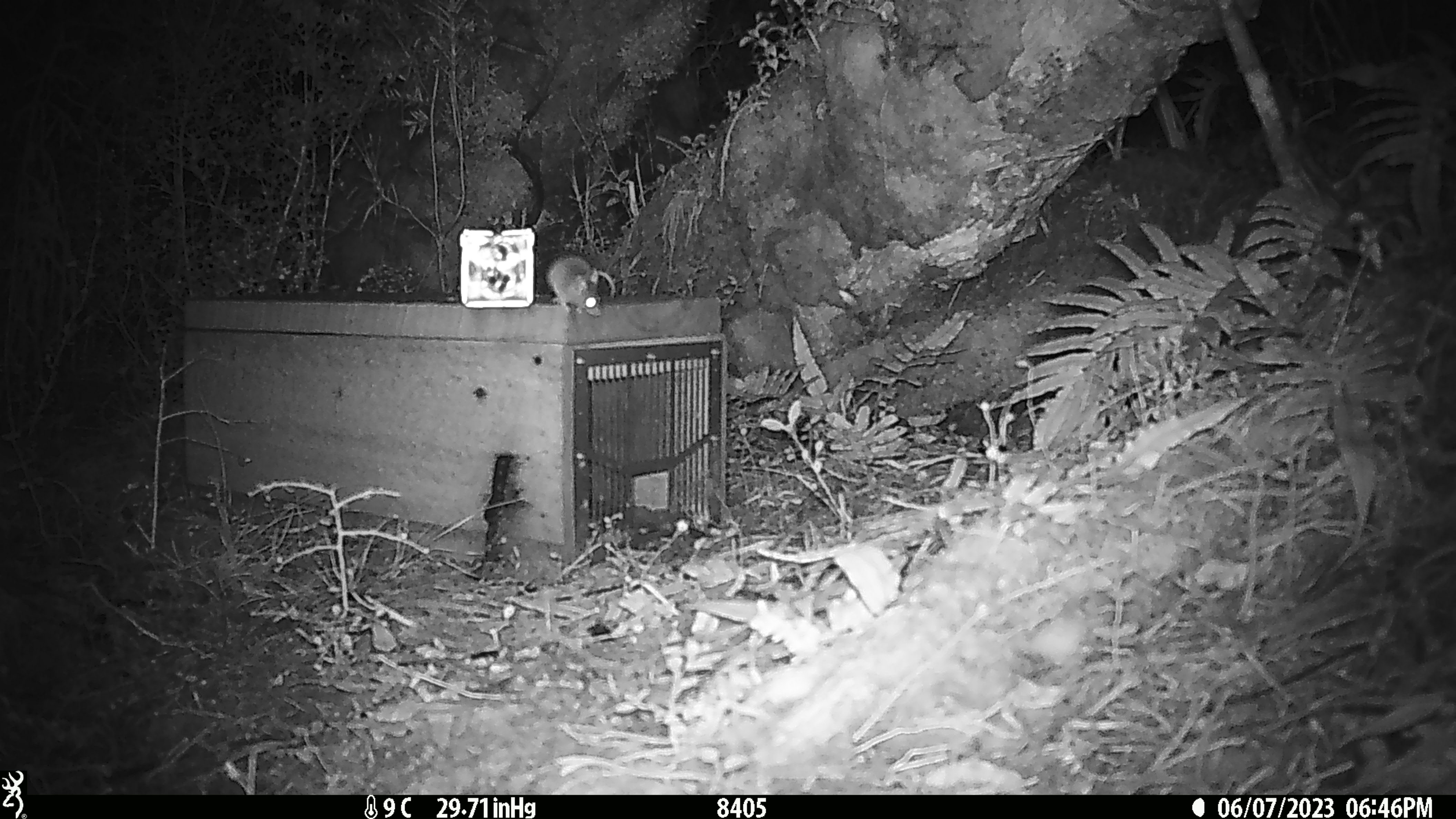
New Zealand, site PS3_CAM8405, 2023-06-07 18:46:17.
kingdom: Animalia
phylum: Chordata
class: Mammalia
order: Rodentia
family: Muridae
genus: Mus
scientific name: Mus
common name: mouse